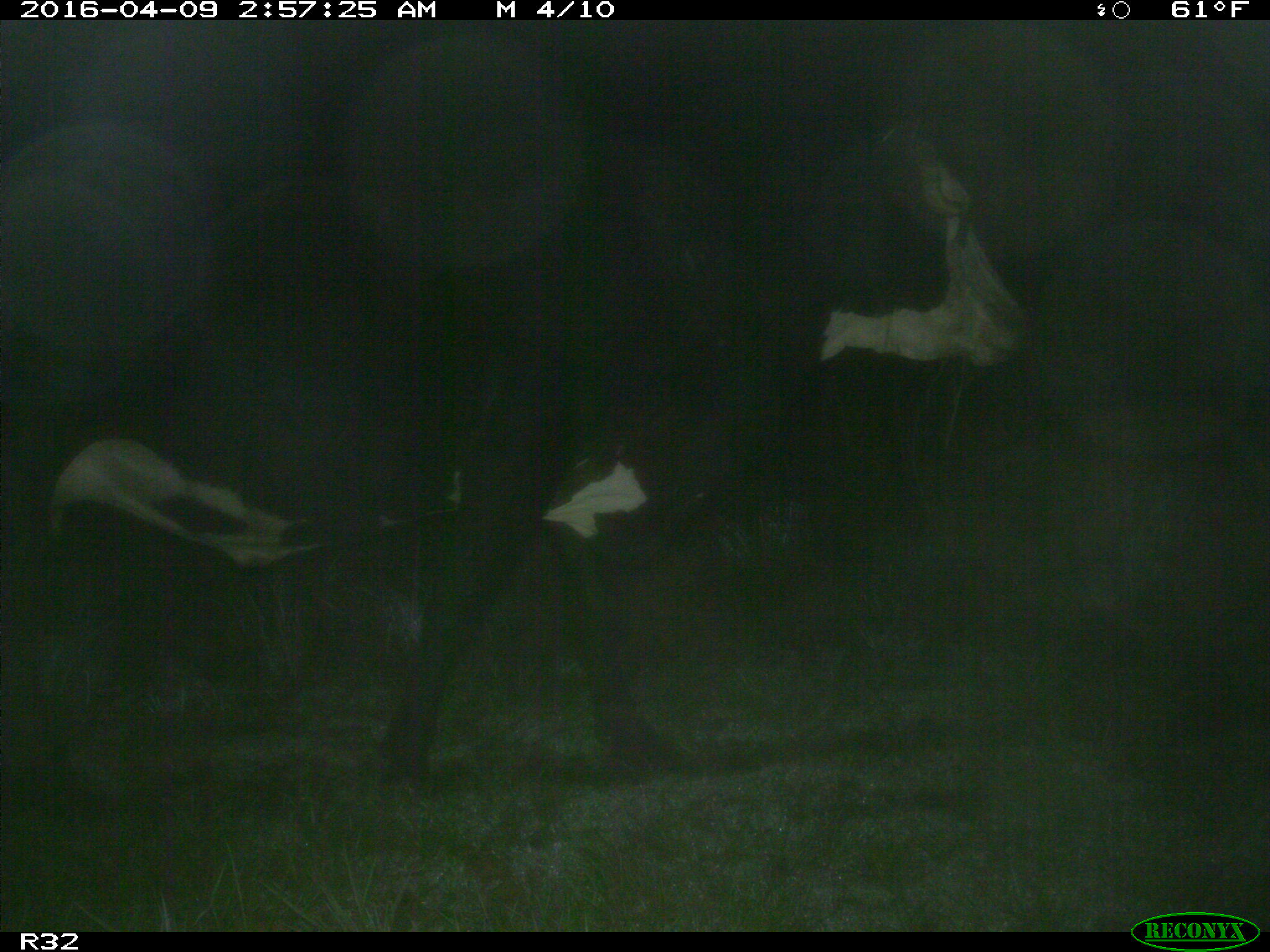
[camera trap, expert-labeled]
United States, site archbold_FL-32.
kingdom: Animalia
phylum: Chordata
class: Mammalia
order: Artiodactyla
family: Bovidae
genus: Bos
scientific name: Bos taurus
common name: domestic cow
Bos taurus (domestic cow).